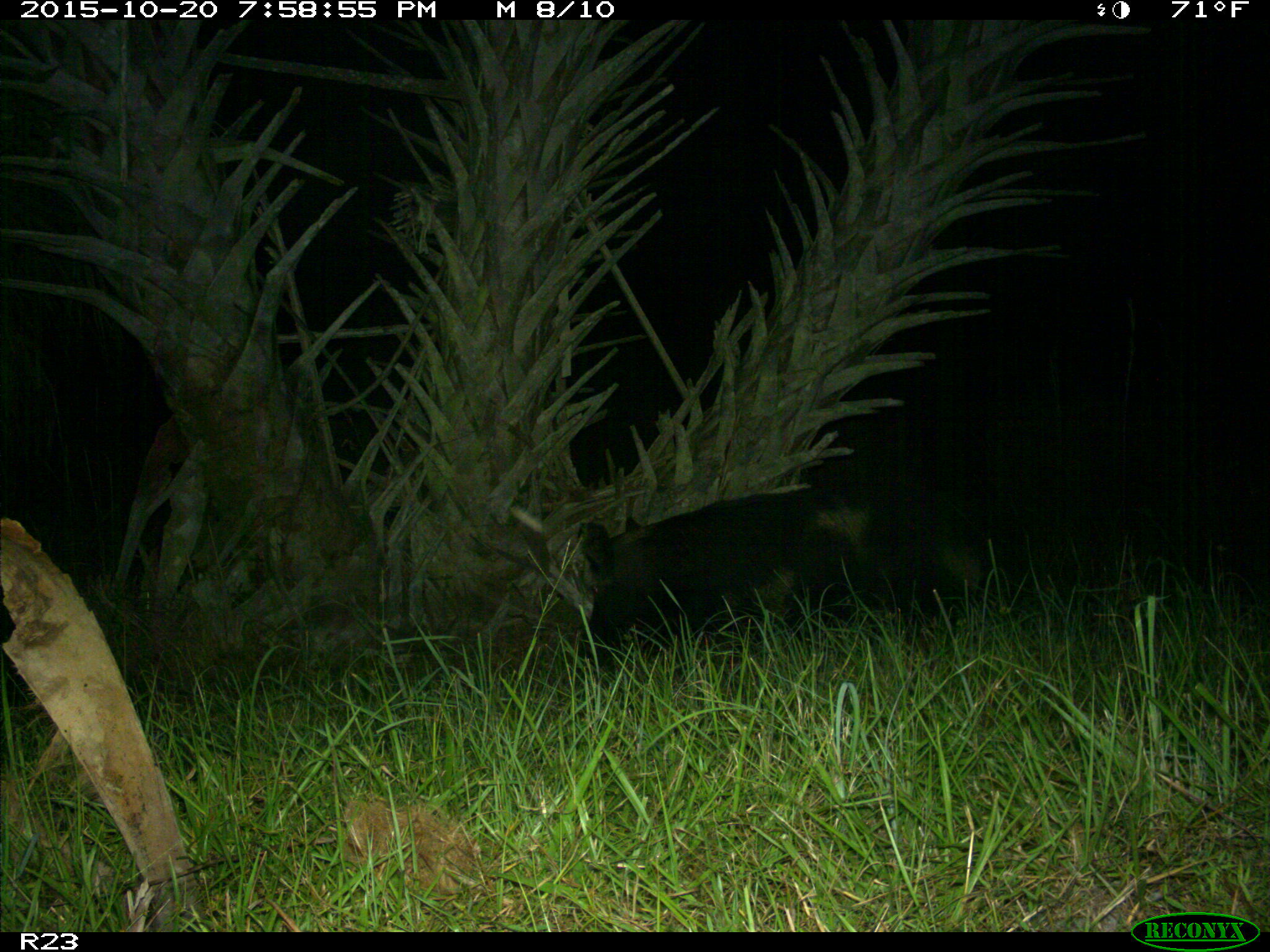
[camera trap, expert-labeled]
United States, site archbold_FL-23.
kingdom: Animalia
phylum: Chordata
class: Mammalia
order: Artiodactyla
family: Suidae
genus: Sus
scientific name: Sus scrofa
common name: wild boar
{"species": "Sus scrofa (wild boar)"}